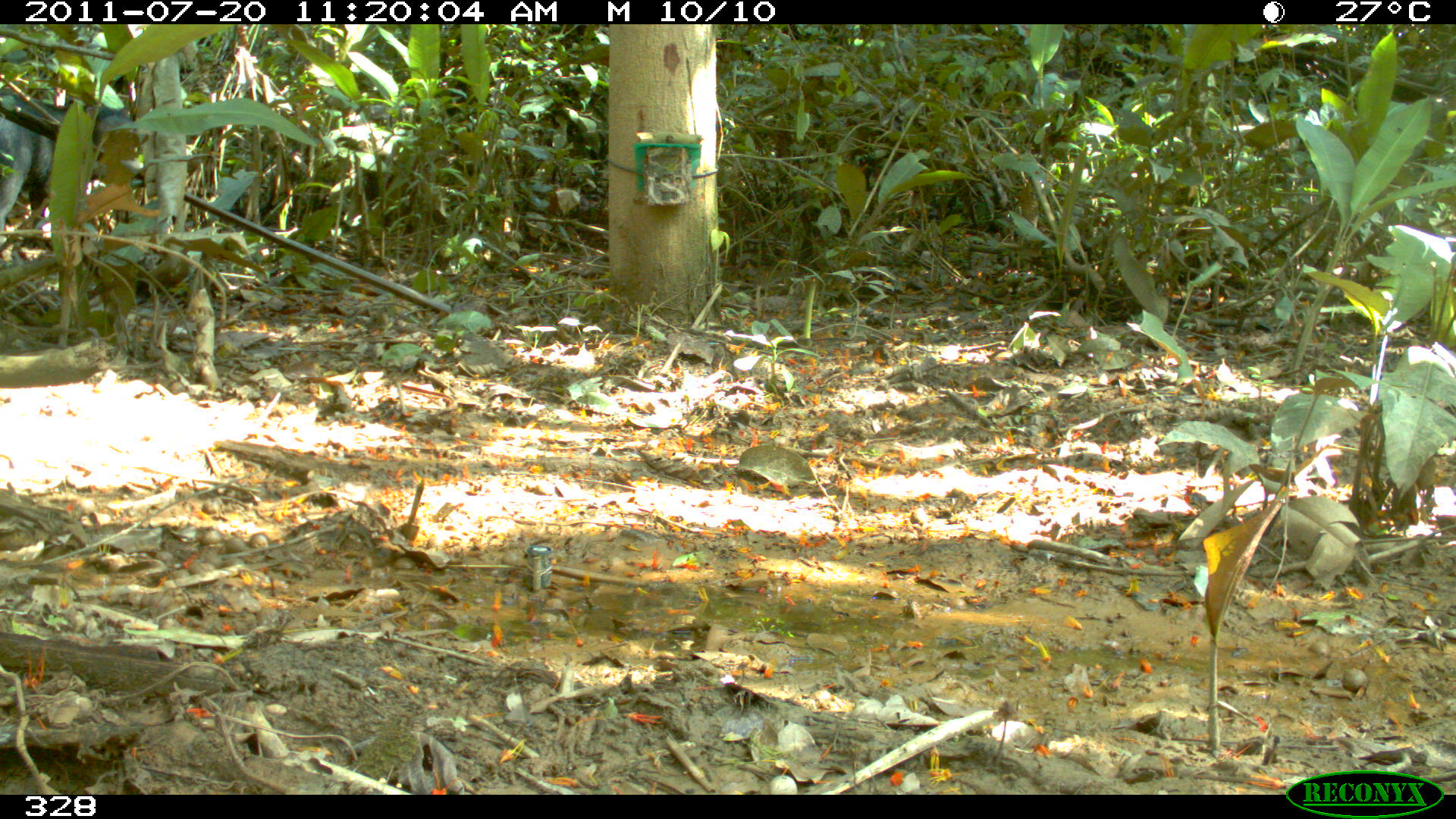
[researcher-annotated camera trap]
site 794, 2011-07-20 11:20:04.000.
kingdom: Animalia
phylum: Chordata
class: Mammalia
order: Artiodactyla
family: Tayassuidae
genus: Tayassu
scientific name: Tayassu pecari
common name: white-lipped peccary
Tayassu pecari (white-lipped peccary).